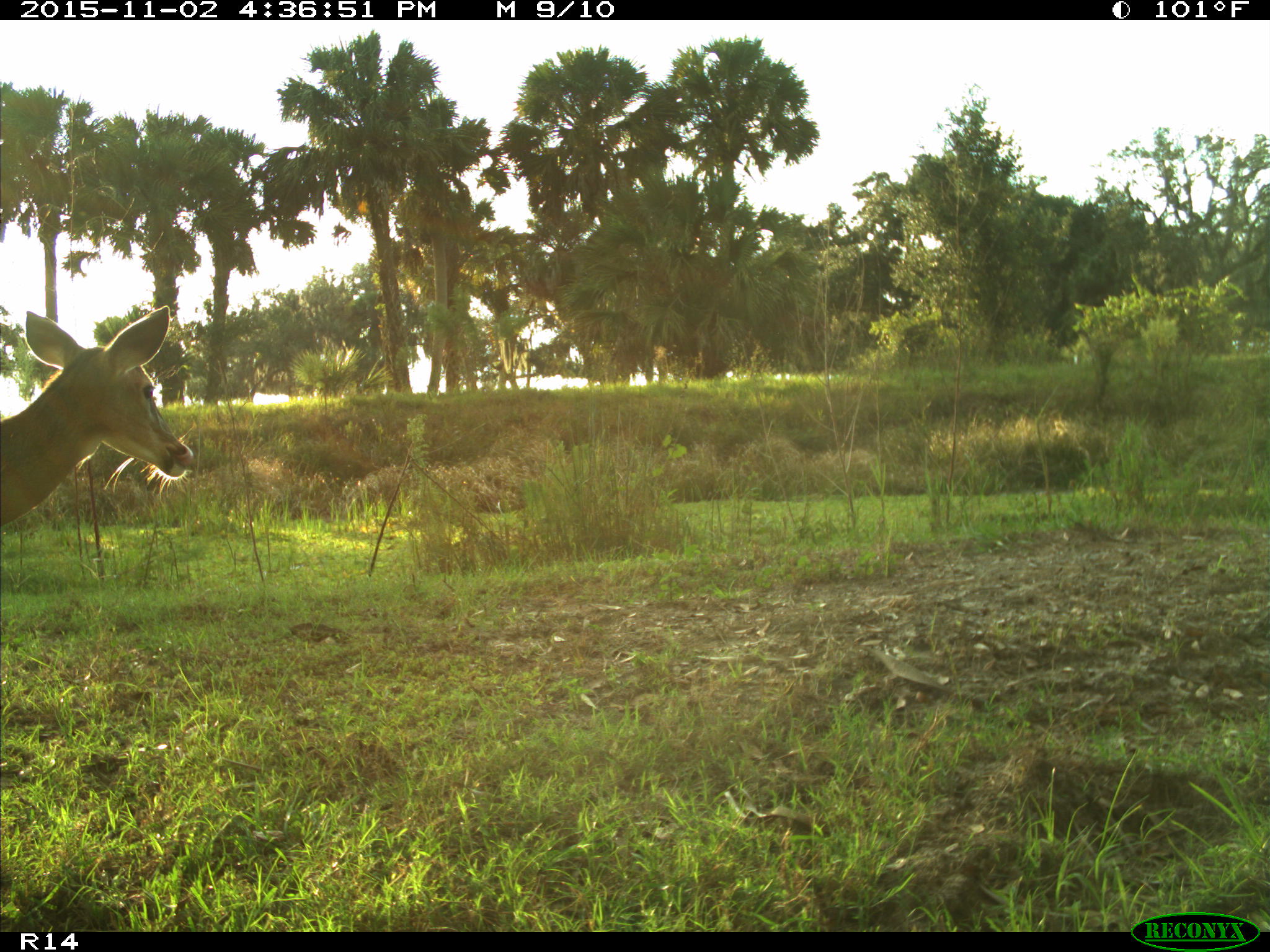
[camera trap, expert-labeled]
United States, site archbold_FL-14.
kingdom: Animalia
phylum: Chordata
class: Mammalia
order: Artiodactyla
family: Cervidae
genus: Odocoileus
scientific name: Odocoileus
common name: deer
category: unidentified deer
Unidentified deer (deer) (Odocoileus).